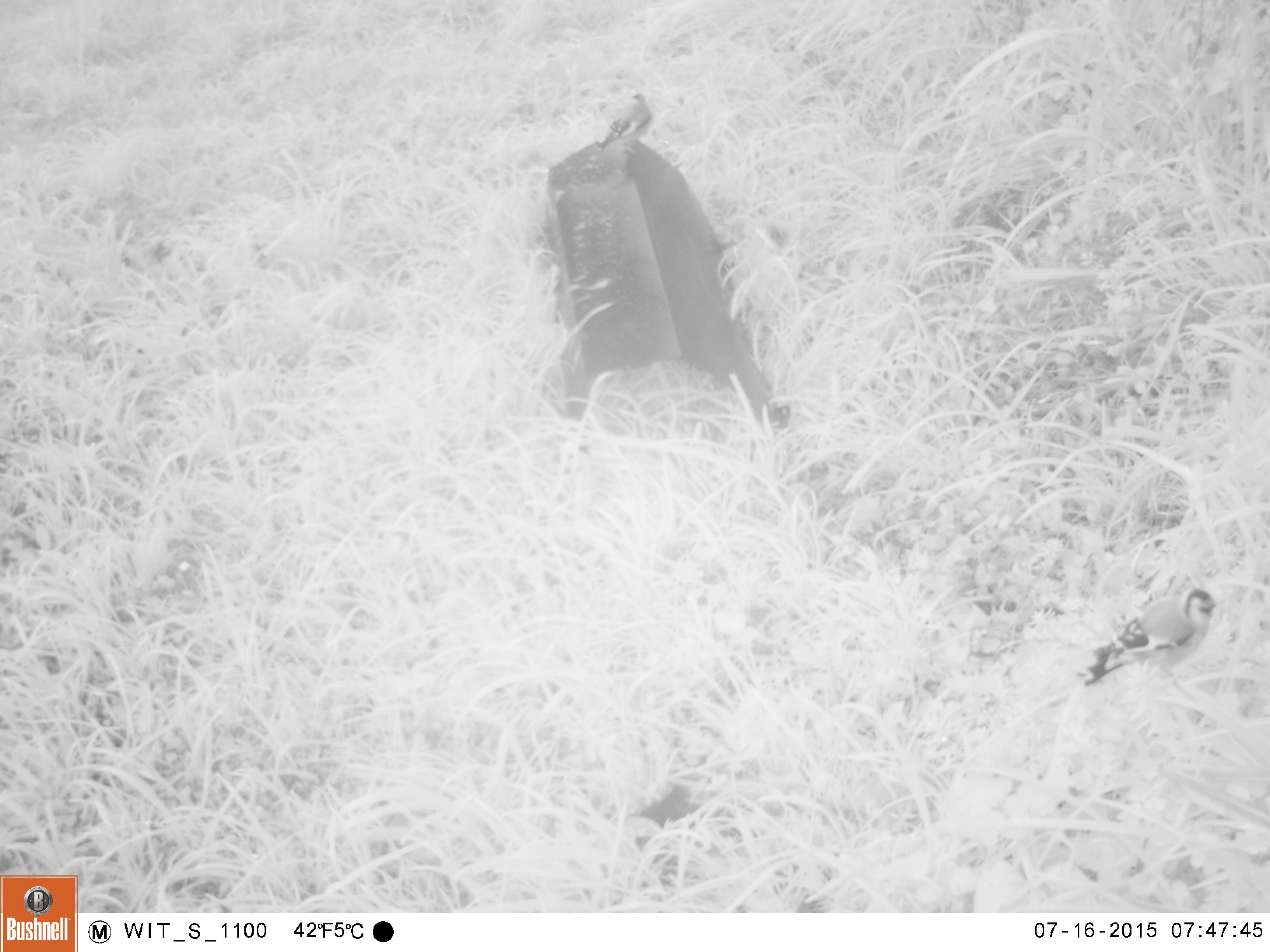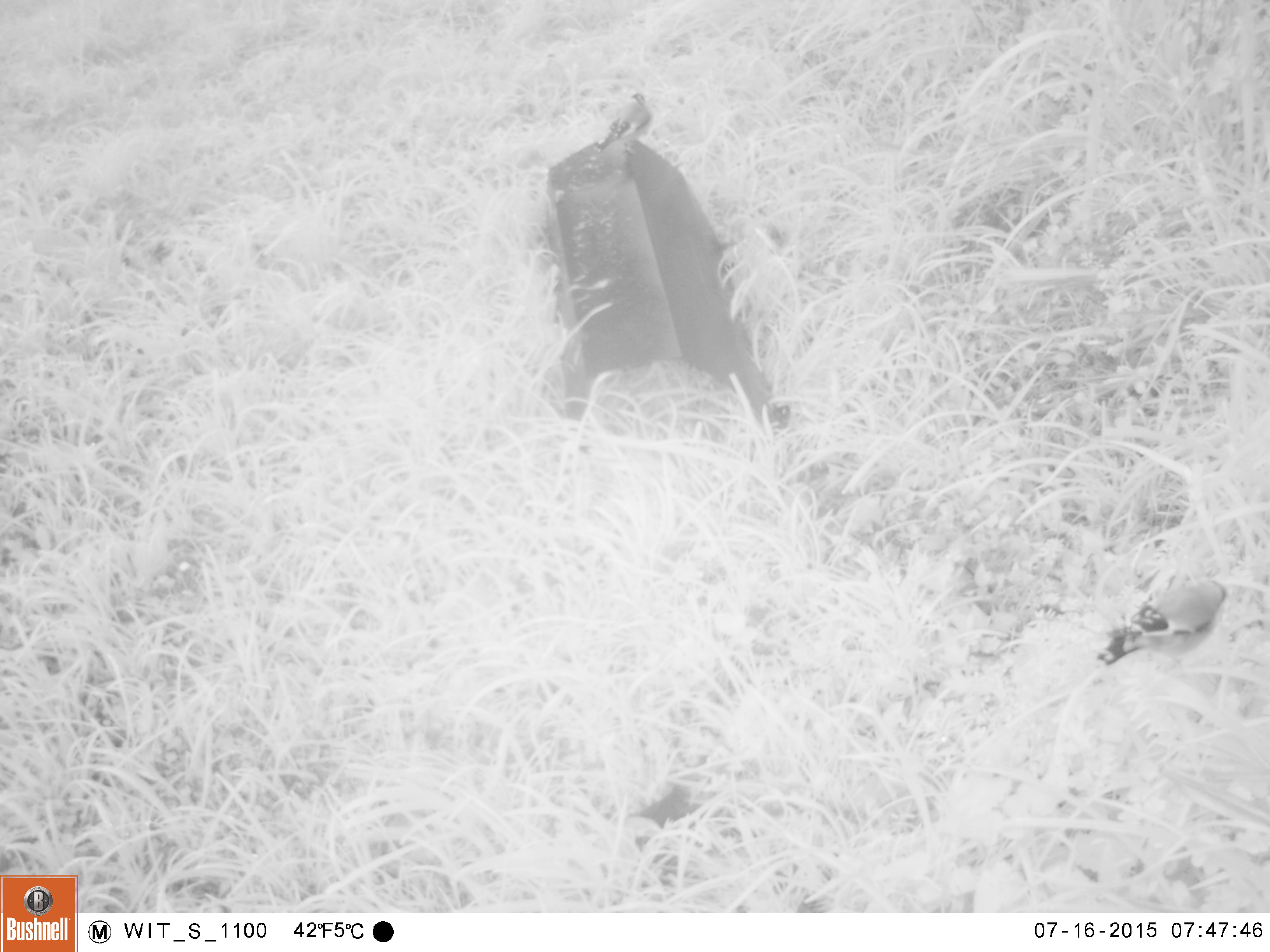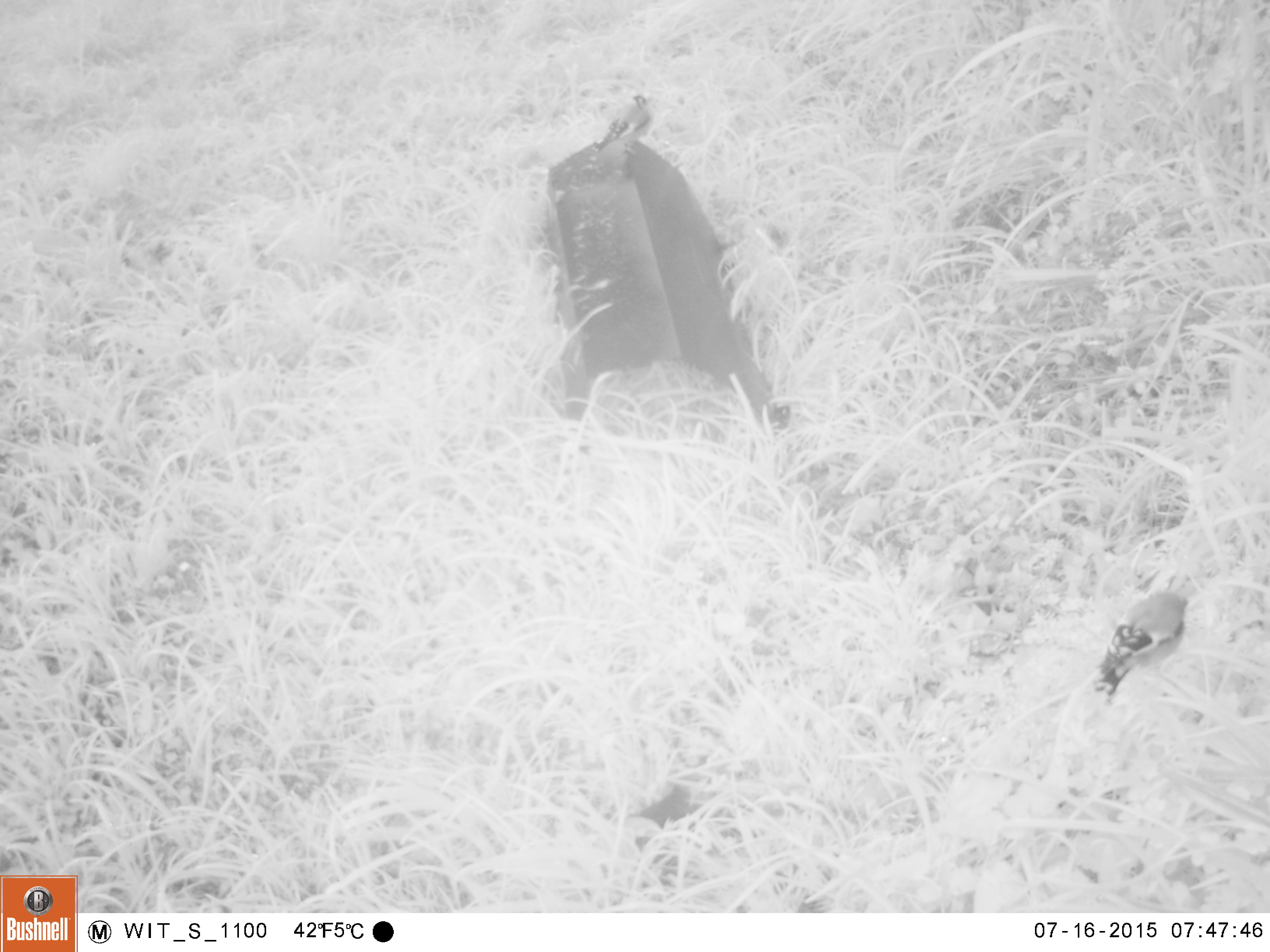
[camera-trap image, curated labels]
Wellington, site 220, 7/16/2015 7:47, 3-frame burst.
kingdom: Animalia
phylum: Chordata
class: Aves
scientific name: Aves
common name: bird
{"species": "bird (Aves)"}